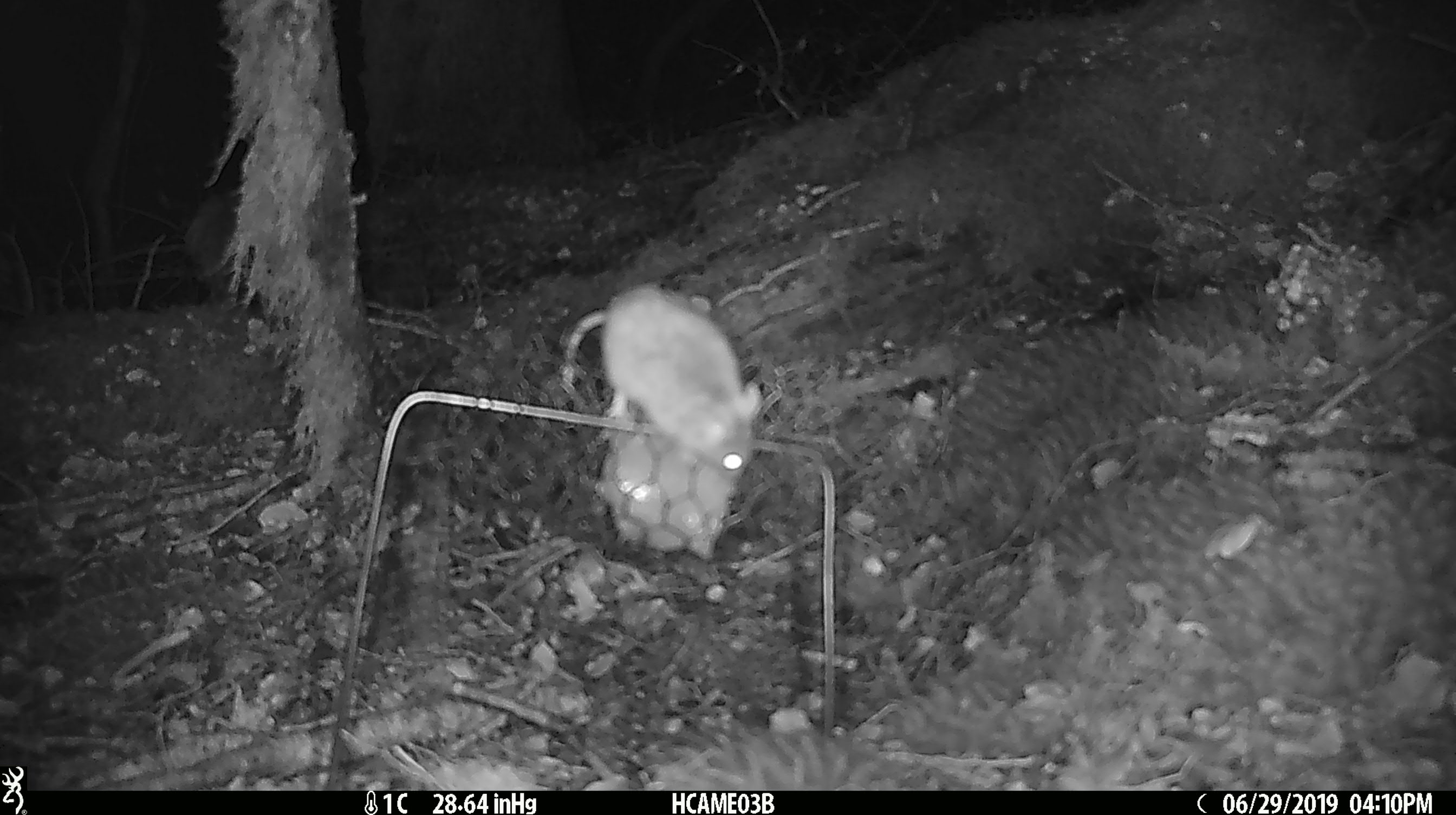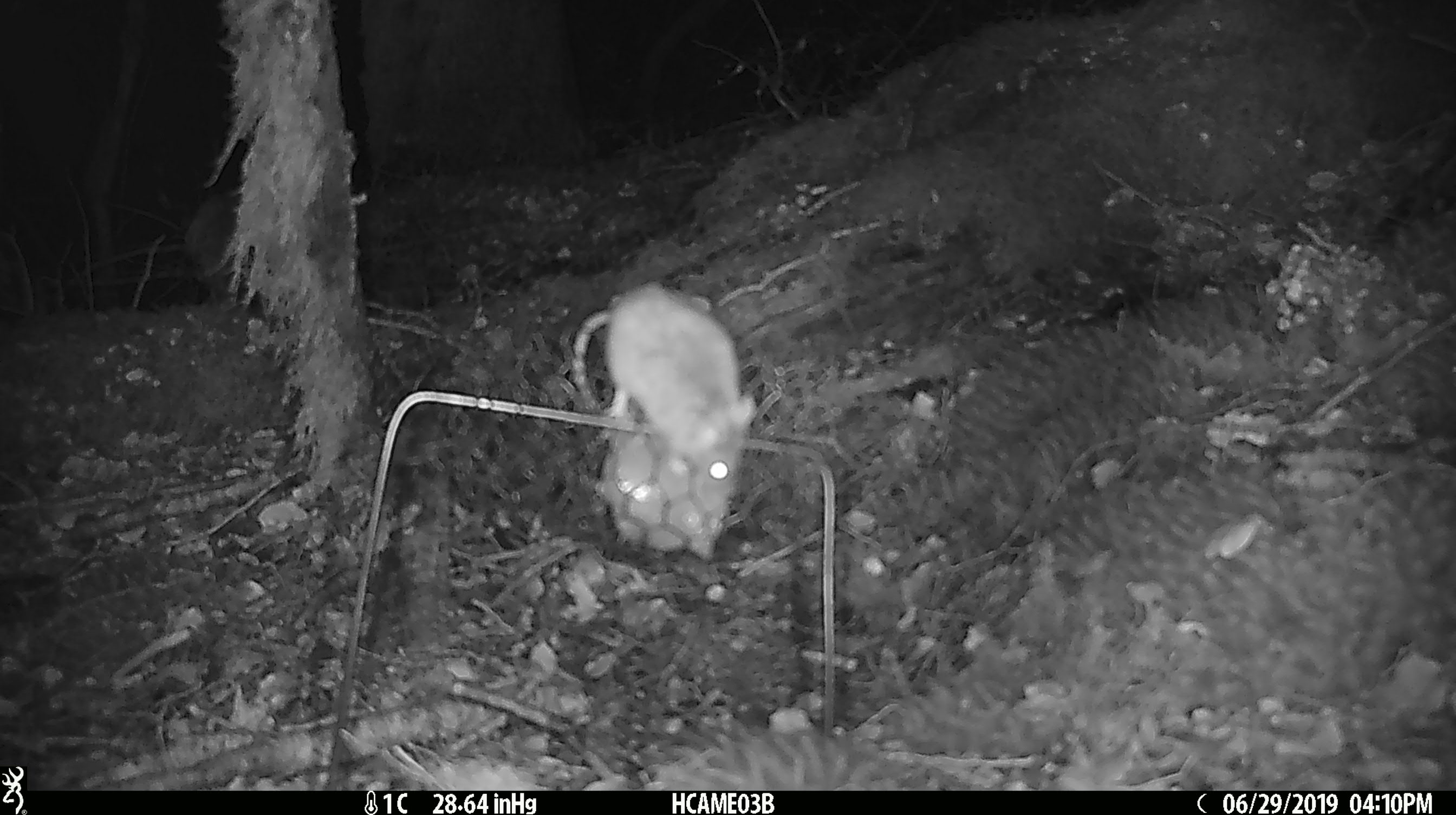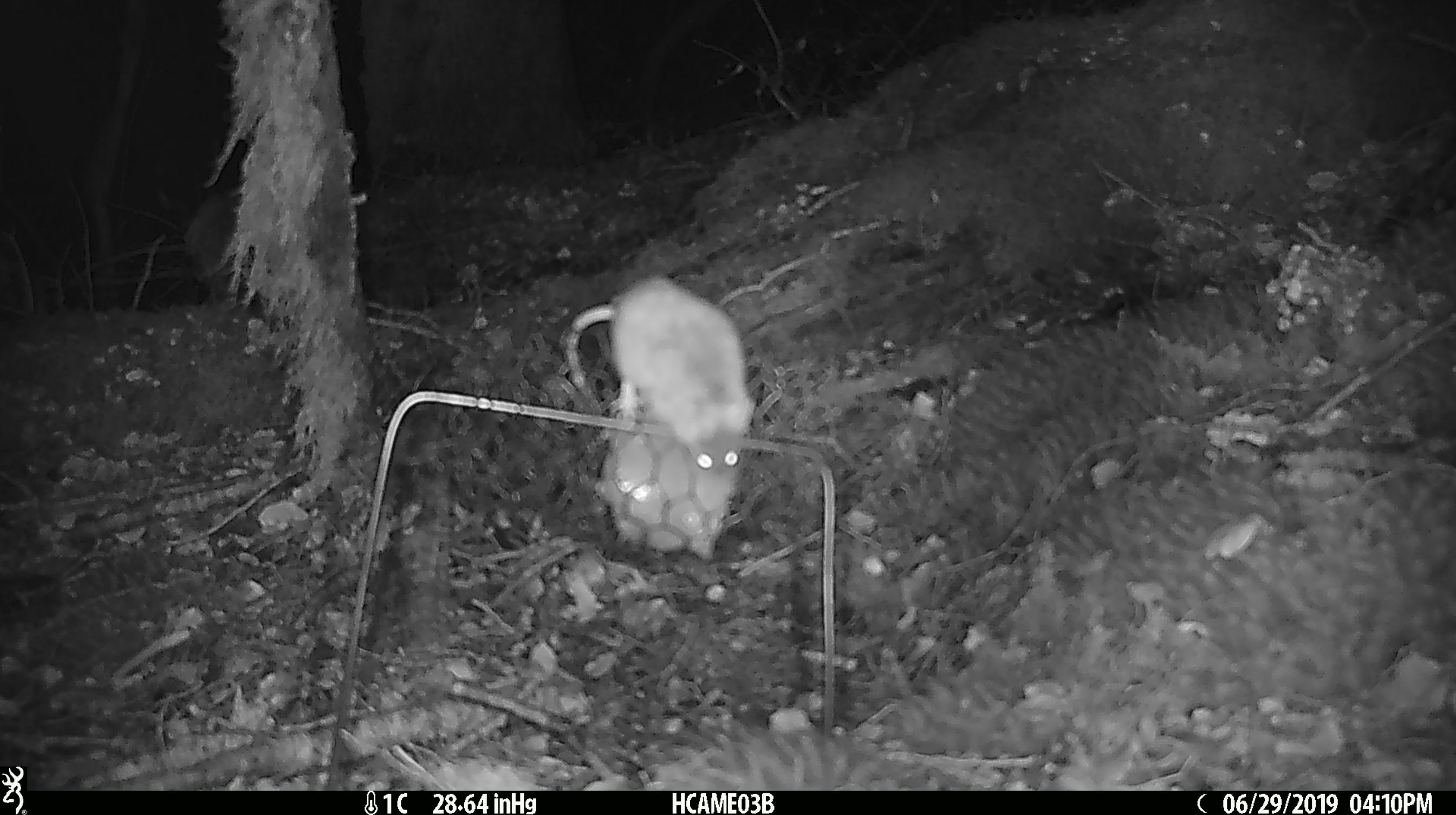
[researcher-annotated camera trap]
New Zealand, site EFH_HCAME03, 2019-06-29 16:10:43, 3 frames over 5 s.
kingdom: Animalia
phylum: Chordata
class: Mammalia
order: Rodentia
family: Muridae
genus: Mus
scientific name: Mus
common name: mouse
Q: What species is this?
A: Mouse (Mus).